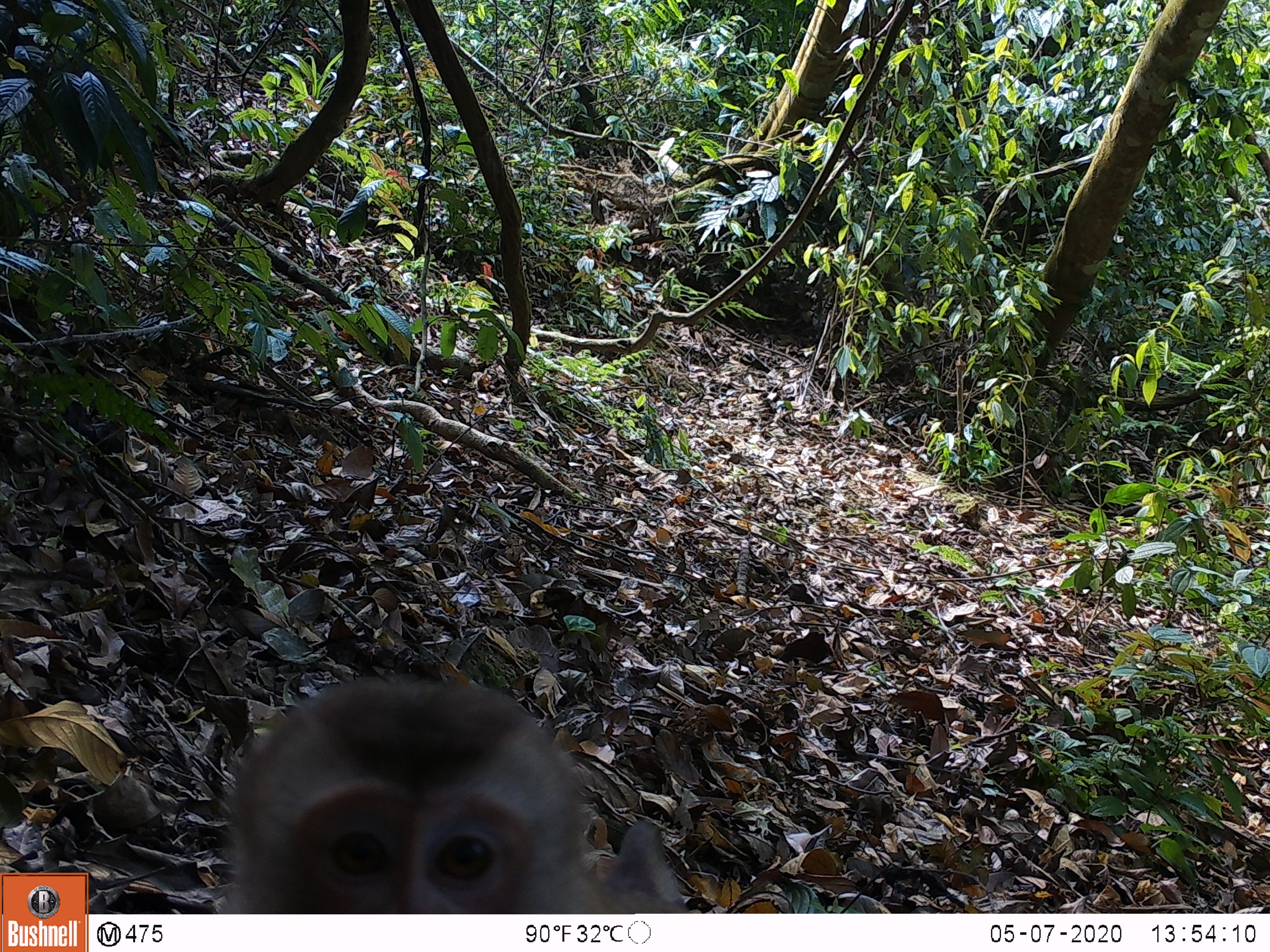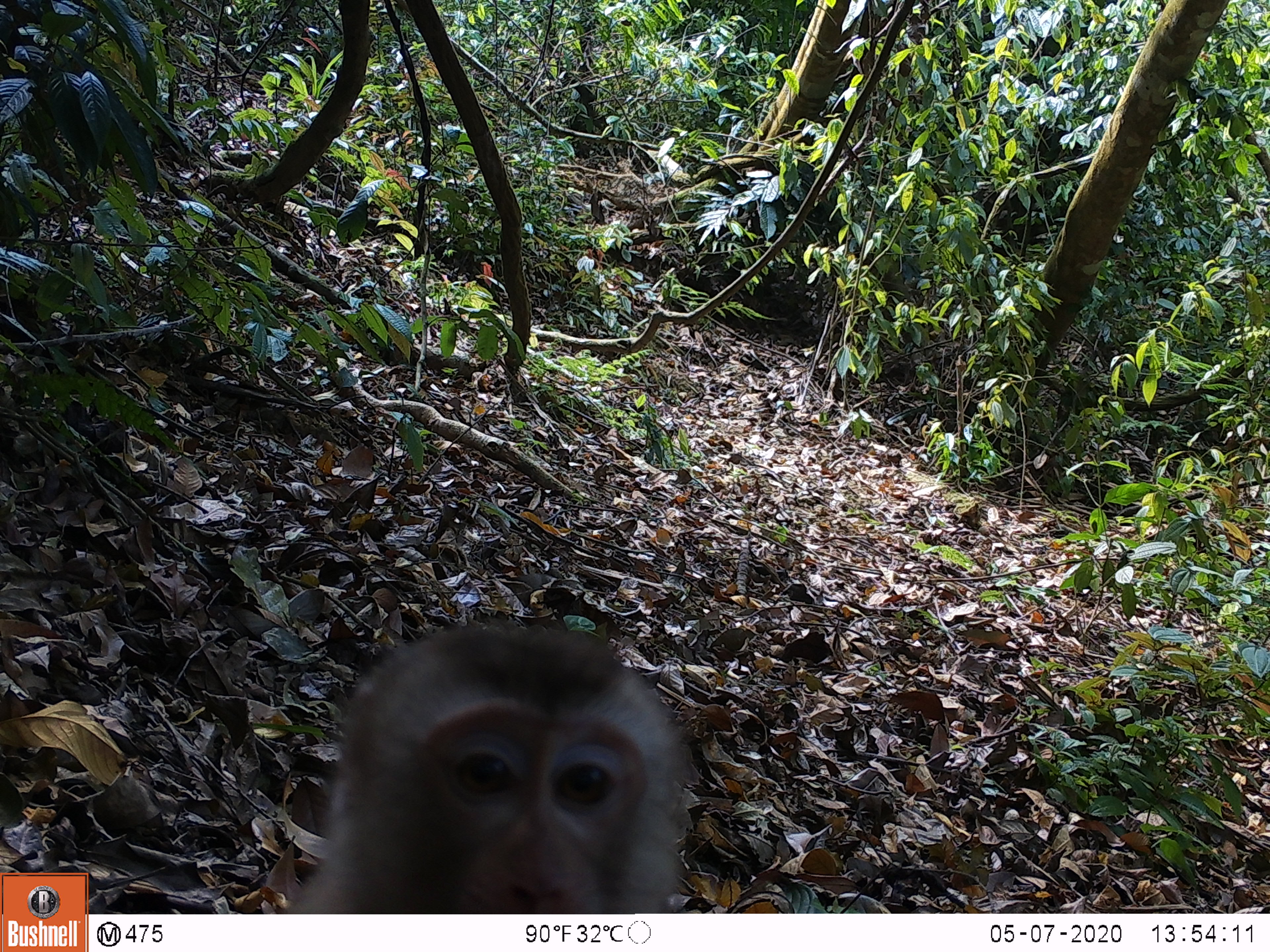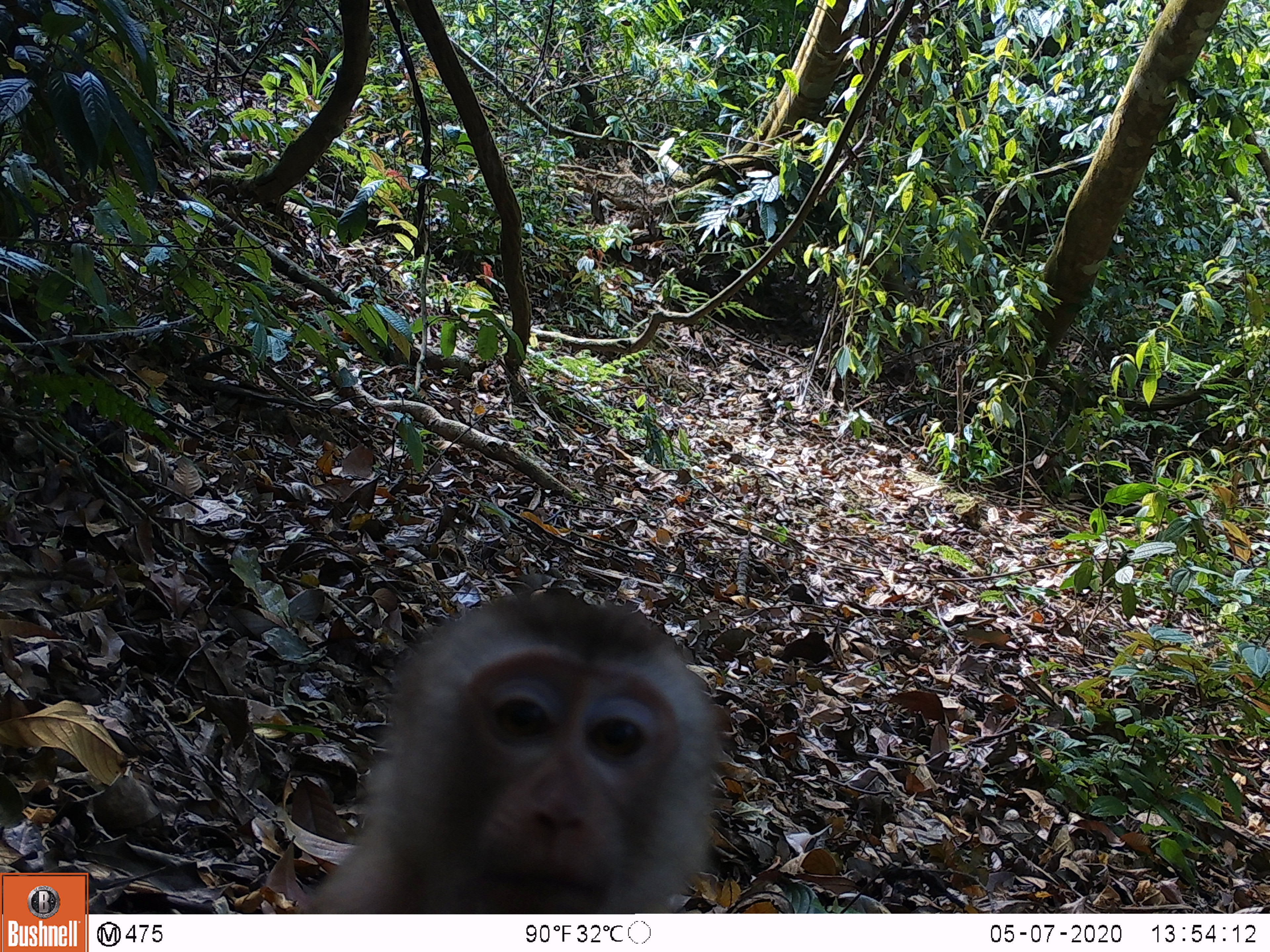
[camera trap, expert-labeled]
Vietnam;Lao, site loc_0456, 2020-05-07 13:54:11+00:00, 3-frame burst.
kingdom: Animalia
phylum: Chordata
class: Mammalia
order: Primates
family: Cercopithecidae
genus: Macaca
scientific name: Macaca nemestrina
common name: pig-tailed macaque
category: pig tailed macaque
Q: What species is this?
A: Pig tailed macaque (pig-tailed macaque) (Macaca nemestrina).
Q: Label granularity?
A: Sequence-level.